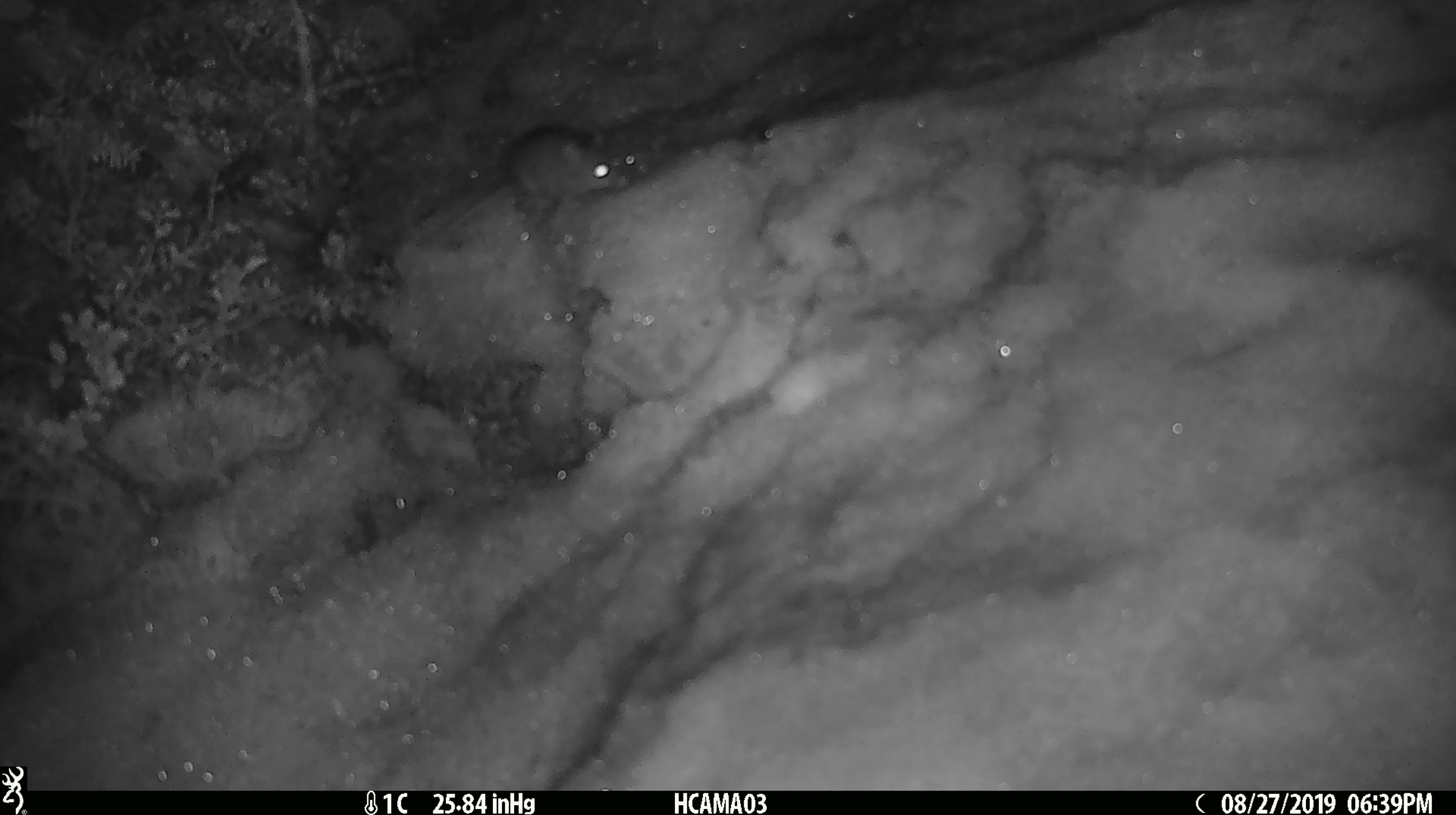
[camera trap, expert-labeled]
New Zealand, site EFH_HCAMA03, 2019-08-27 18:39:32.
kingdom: Animalia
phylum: Chordata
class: Mammalia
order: Rodentia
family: Muridae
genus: Mus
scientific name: Mus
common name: mouse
Mouse (Mus).